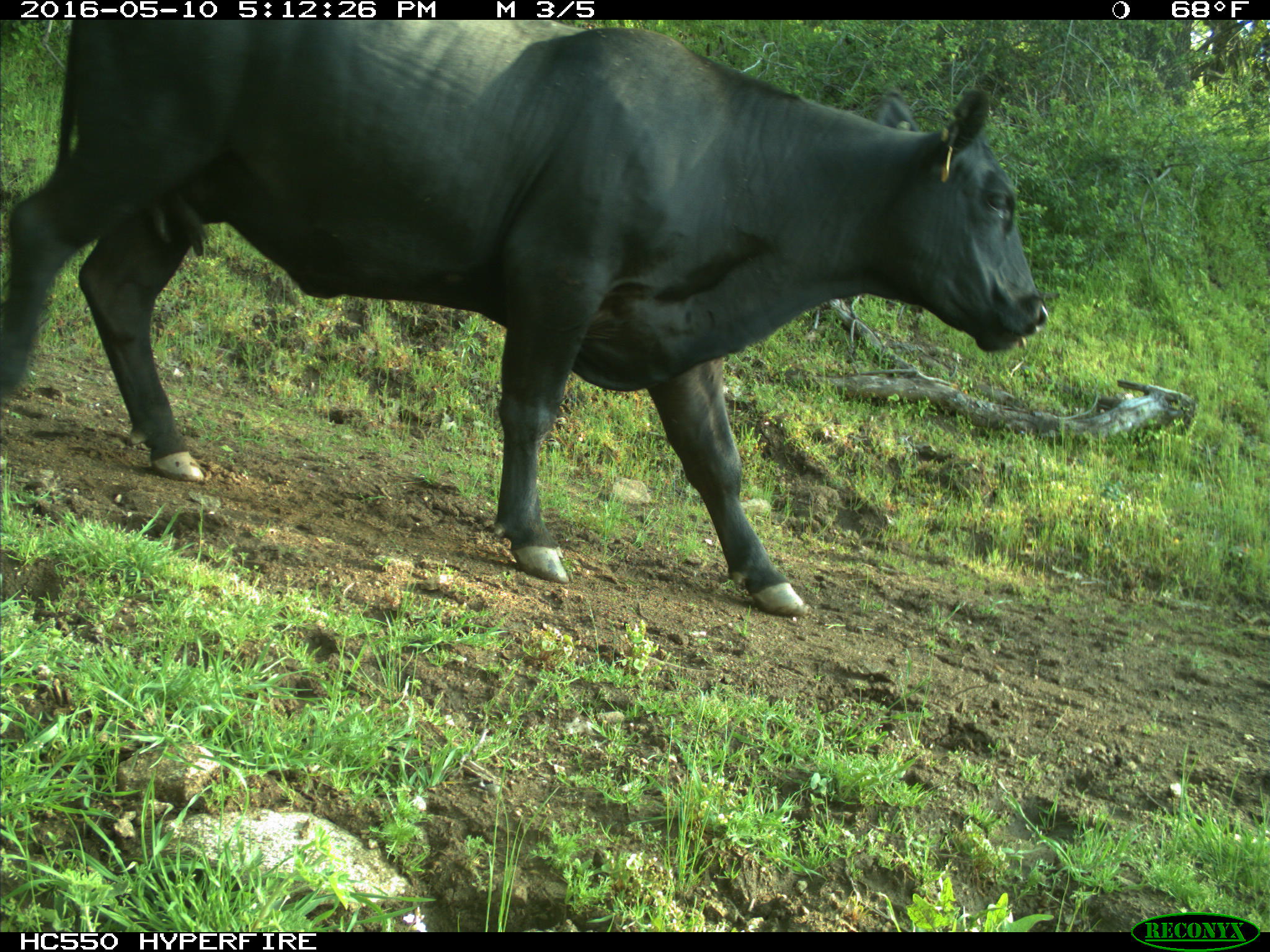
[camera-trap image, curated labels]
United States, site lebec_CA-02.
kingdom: Animalia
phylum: Chordata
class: Mammalia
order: Artiodactyla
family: Bovidae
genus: Bos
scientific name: Bos taurus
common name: domestic cow